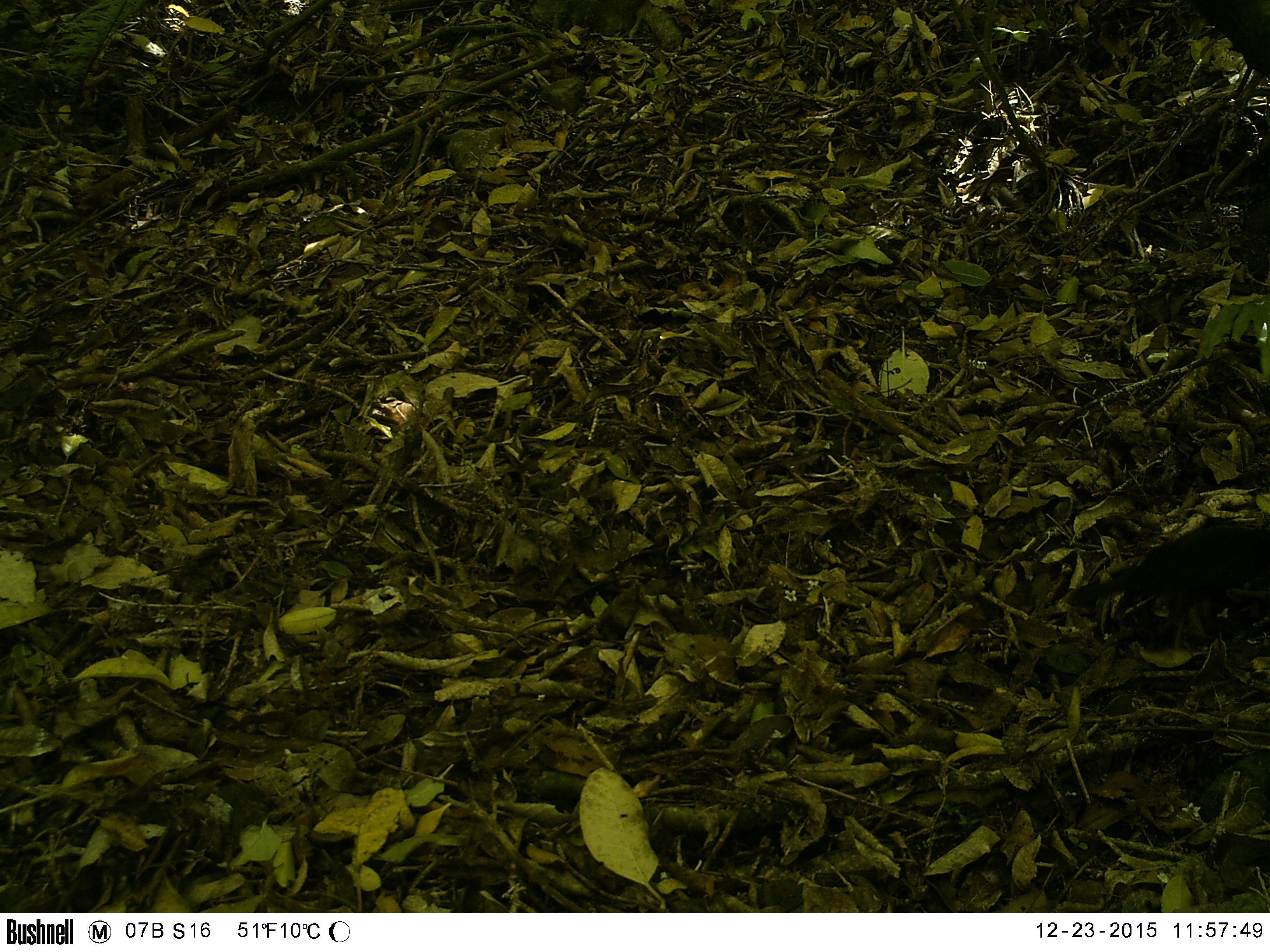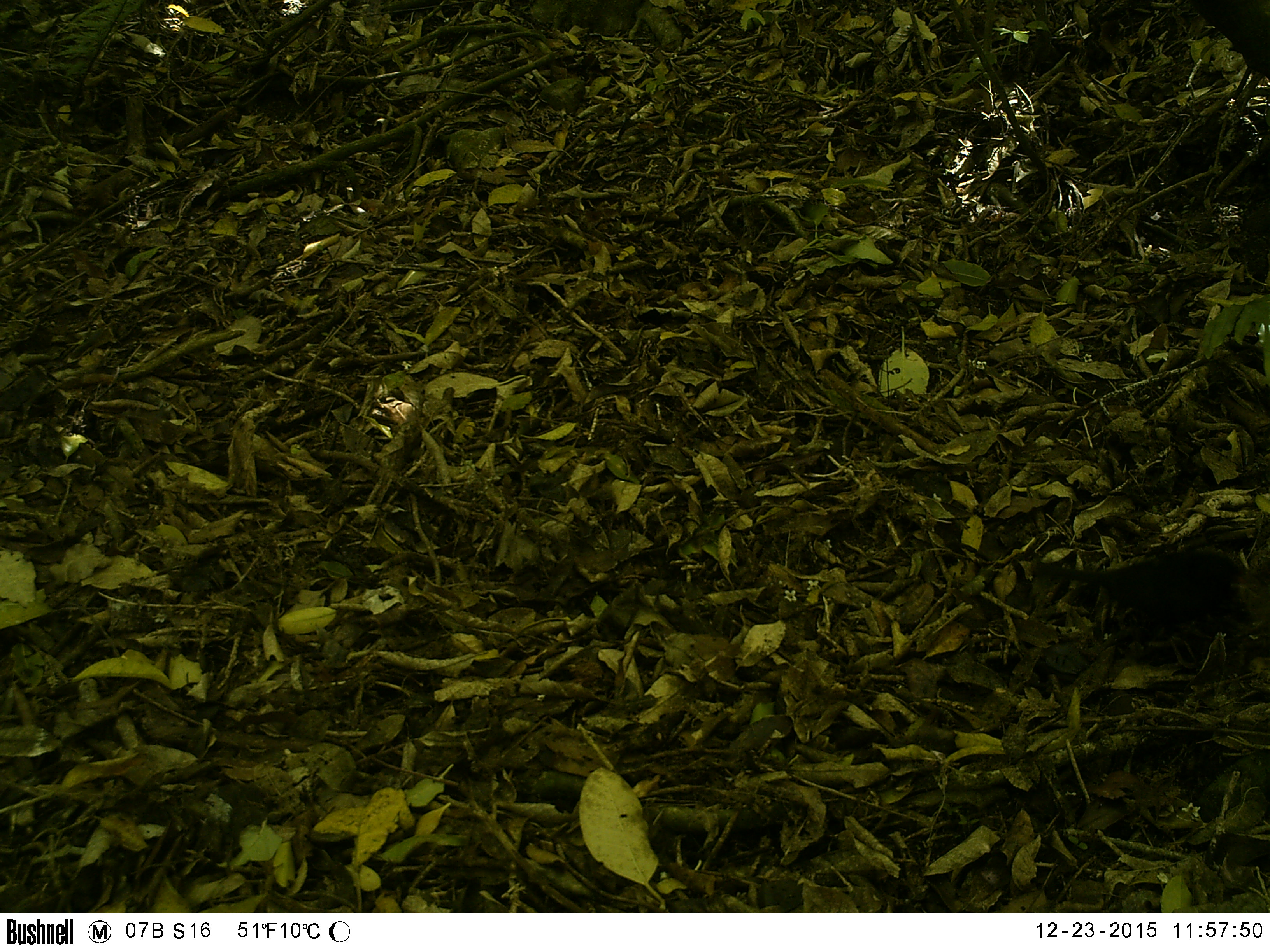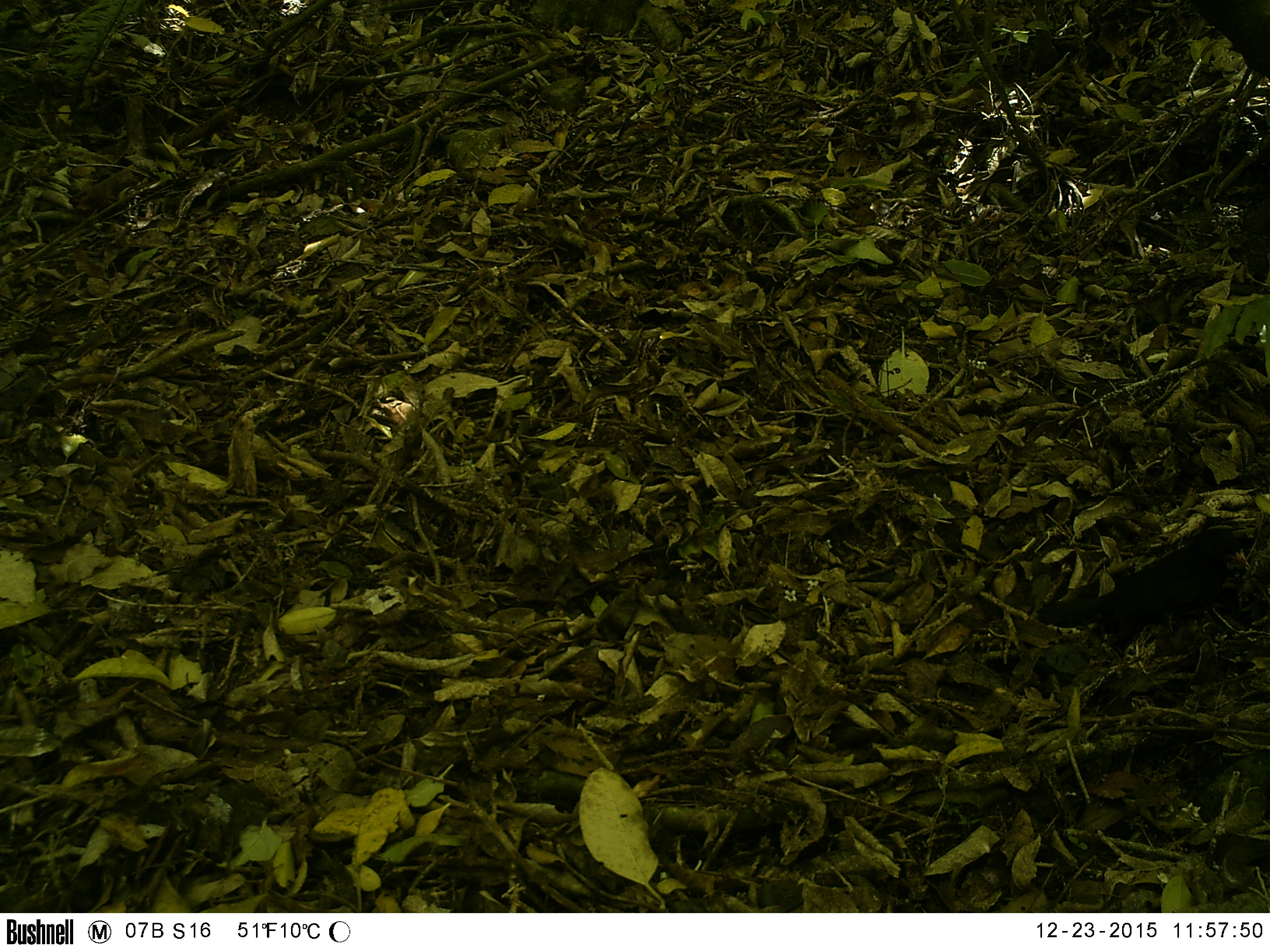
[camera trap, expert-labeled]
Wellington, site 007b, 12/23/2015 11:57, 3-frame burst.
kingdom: Animalia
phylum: Chordata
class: Aves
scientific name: Aves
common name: bird